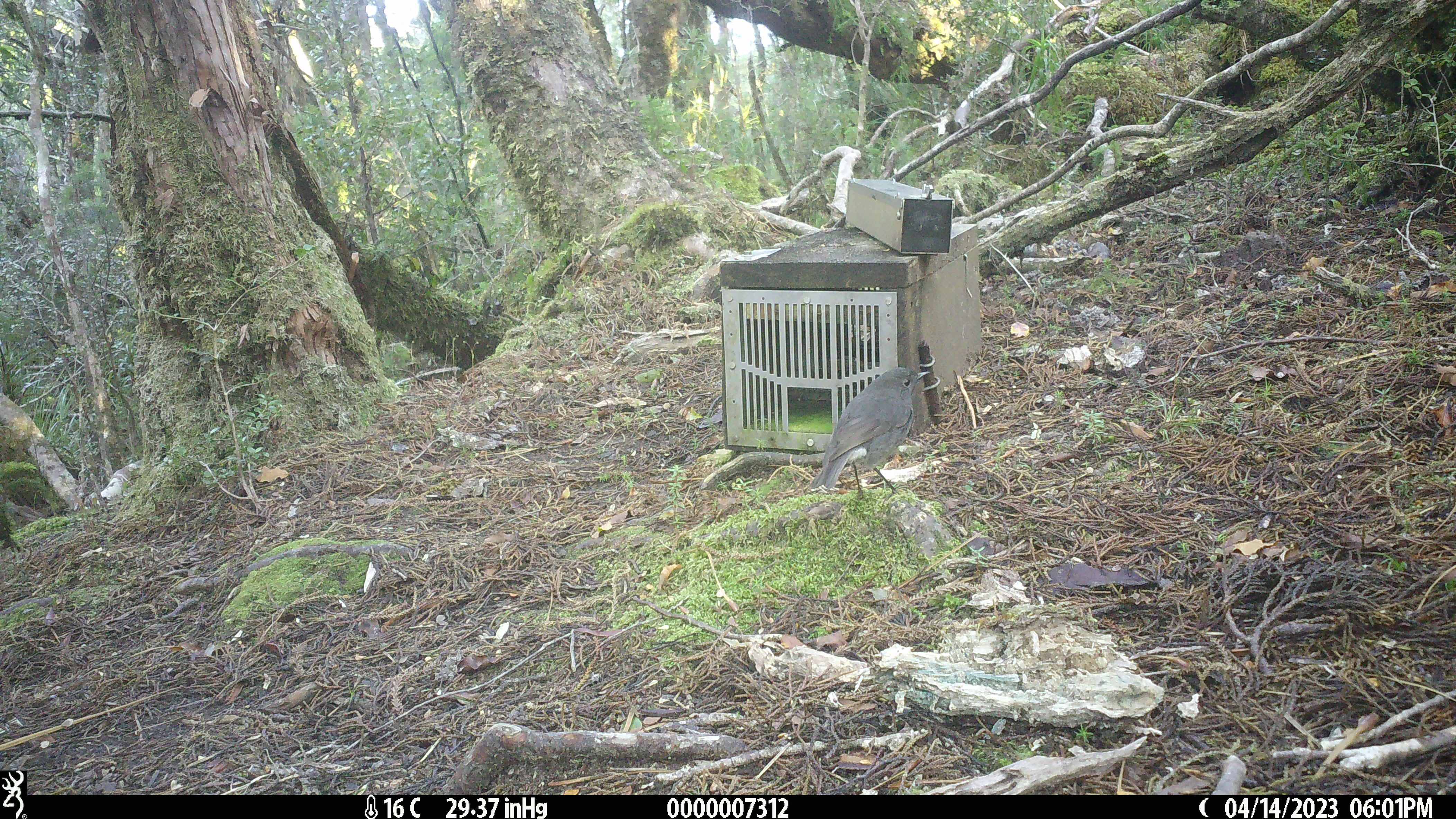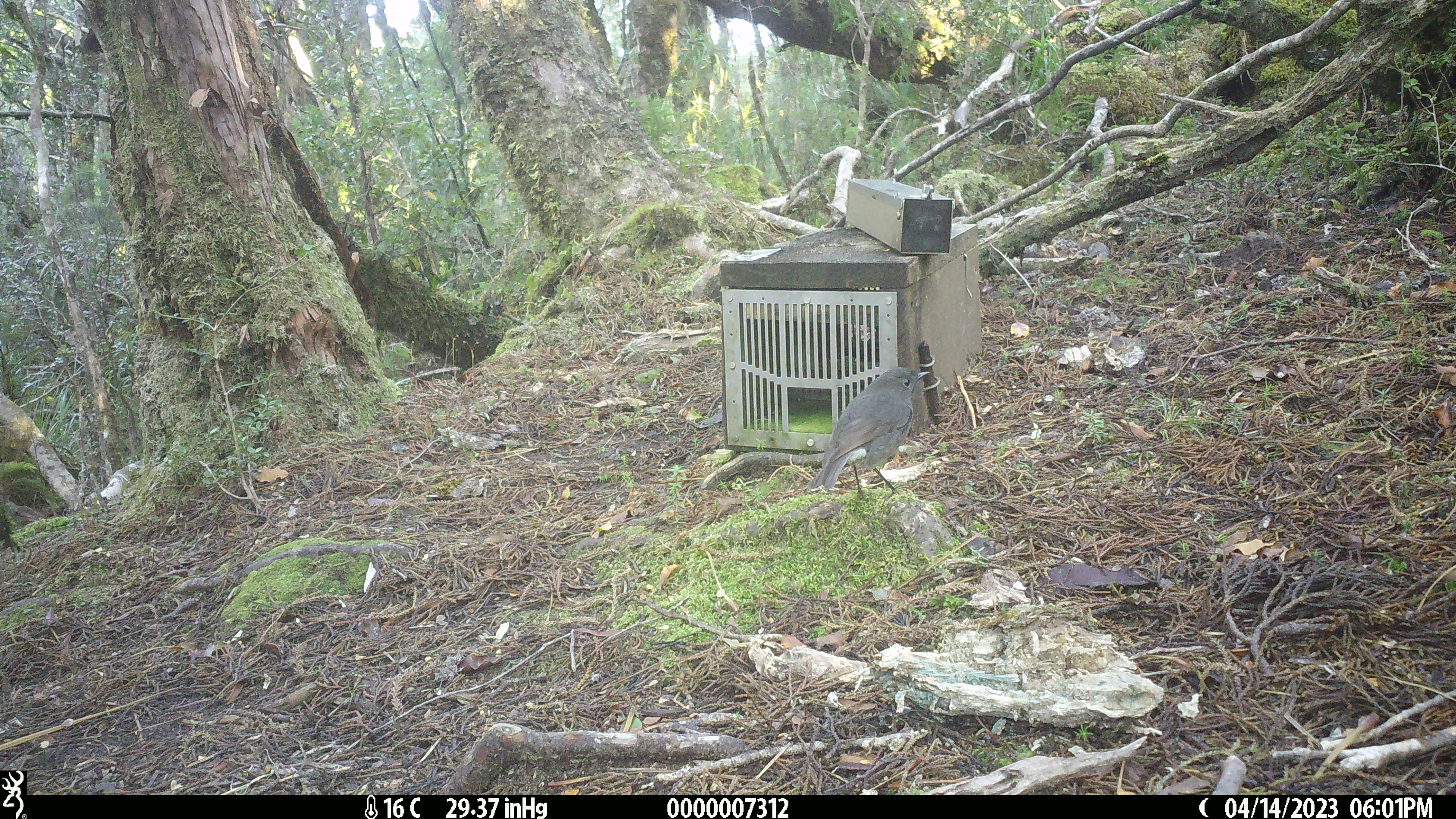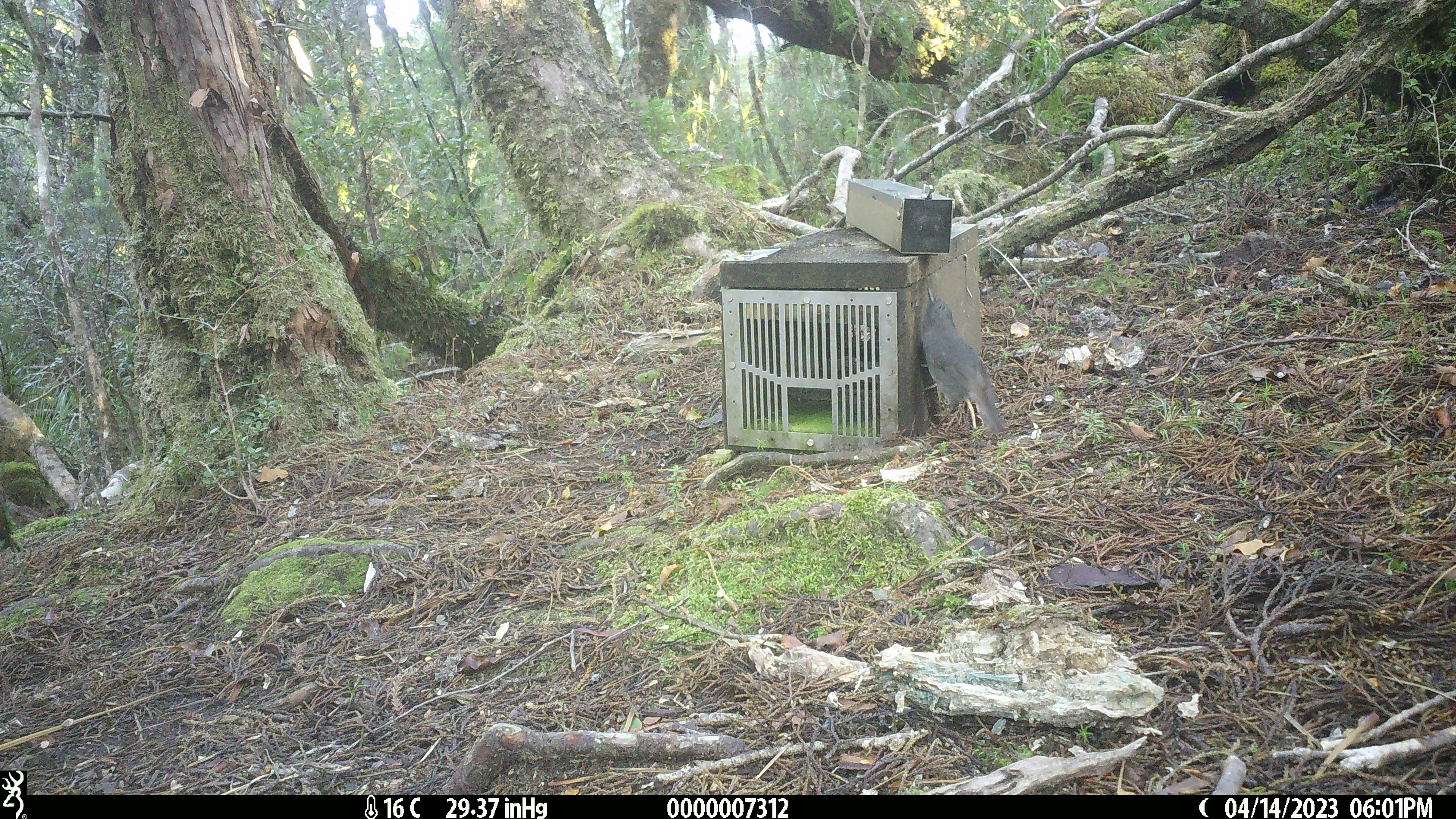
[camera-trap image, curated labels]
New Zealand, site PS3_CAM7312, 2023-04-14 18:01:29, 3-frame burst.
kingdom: Animalia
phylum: Chordata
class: Aves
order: Passeriformes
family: Petroicidae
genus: Petroica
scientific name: Petroica australis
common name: new zealand robin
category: robin